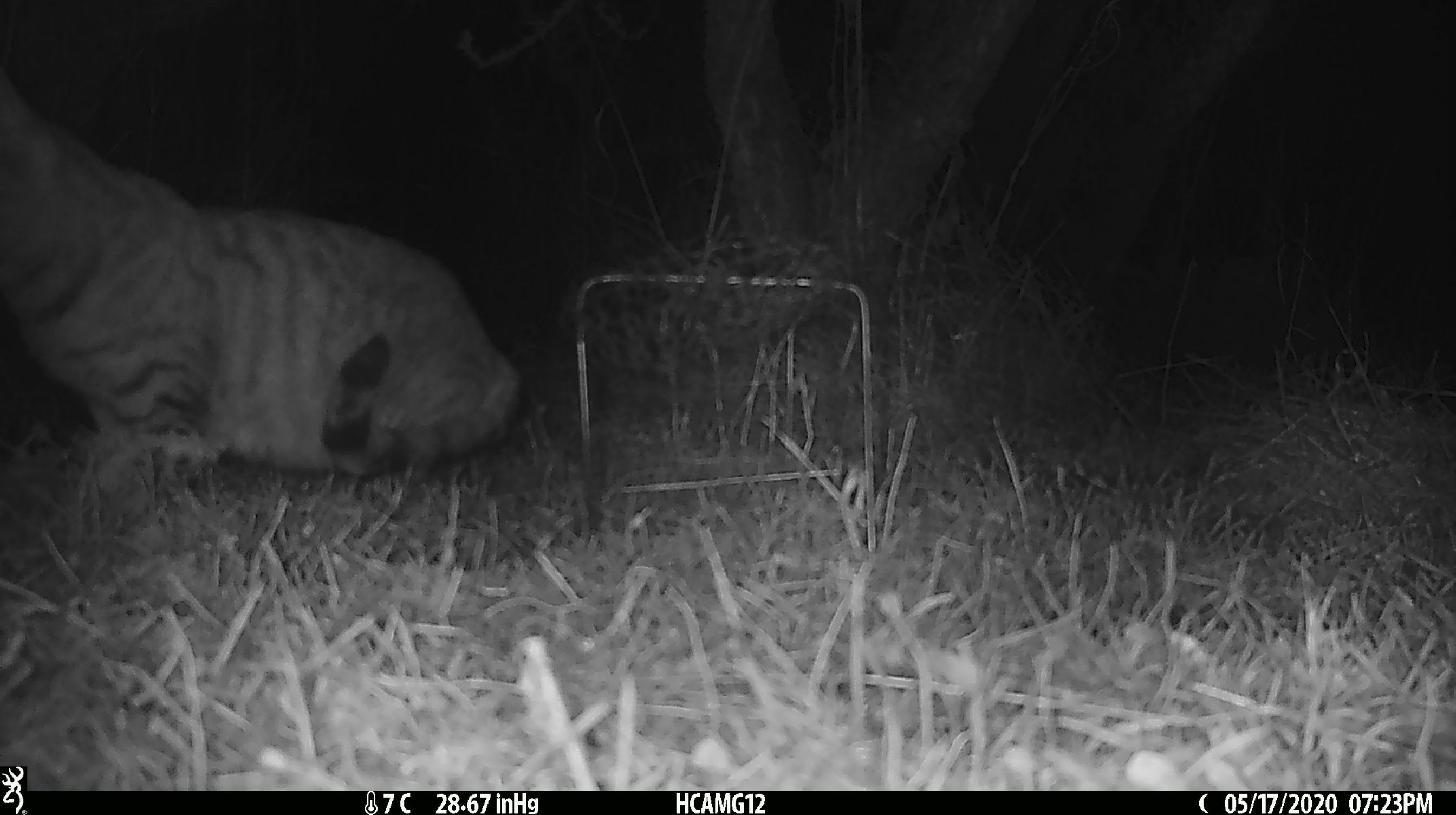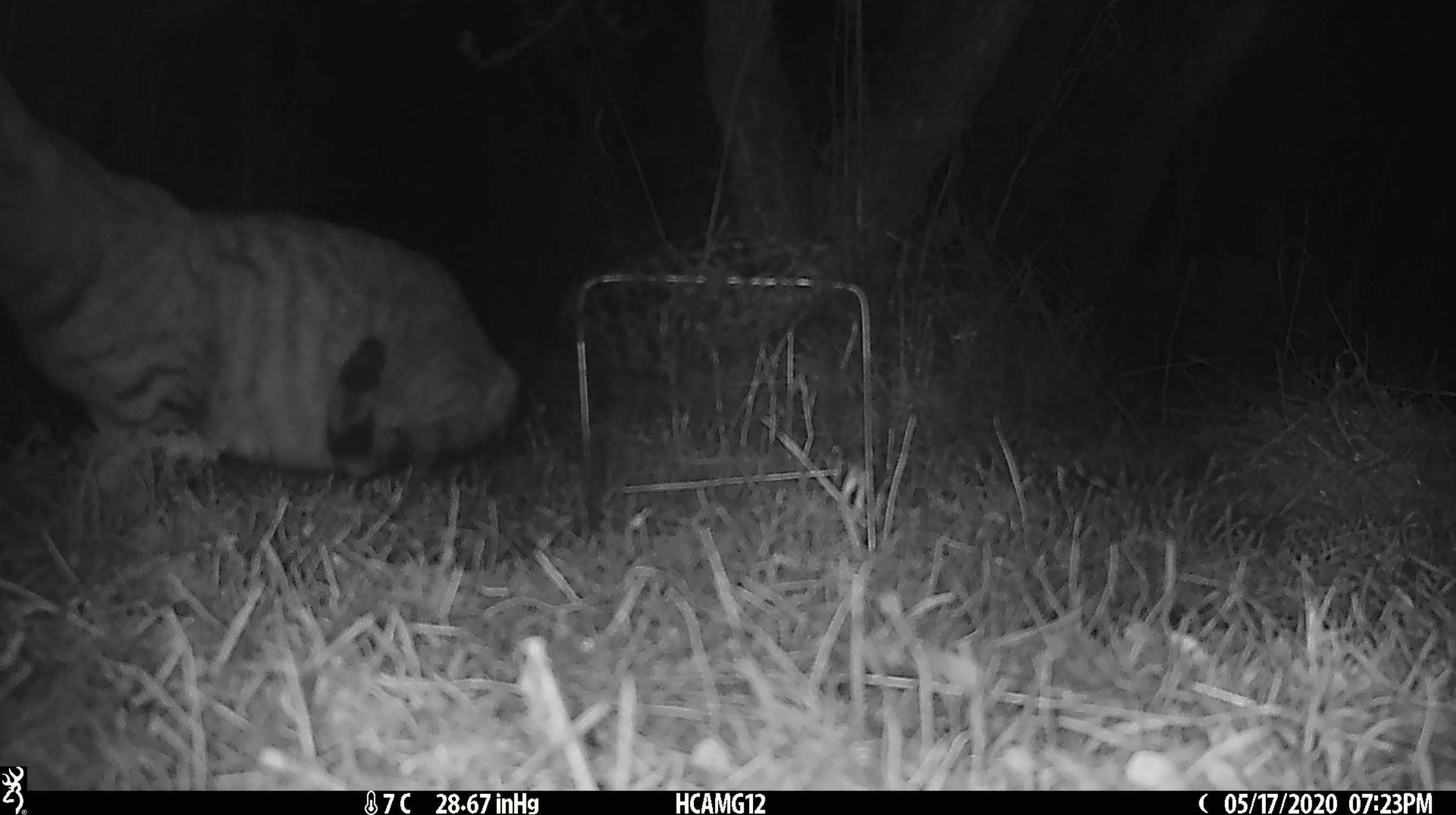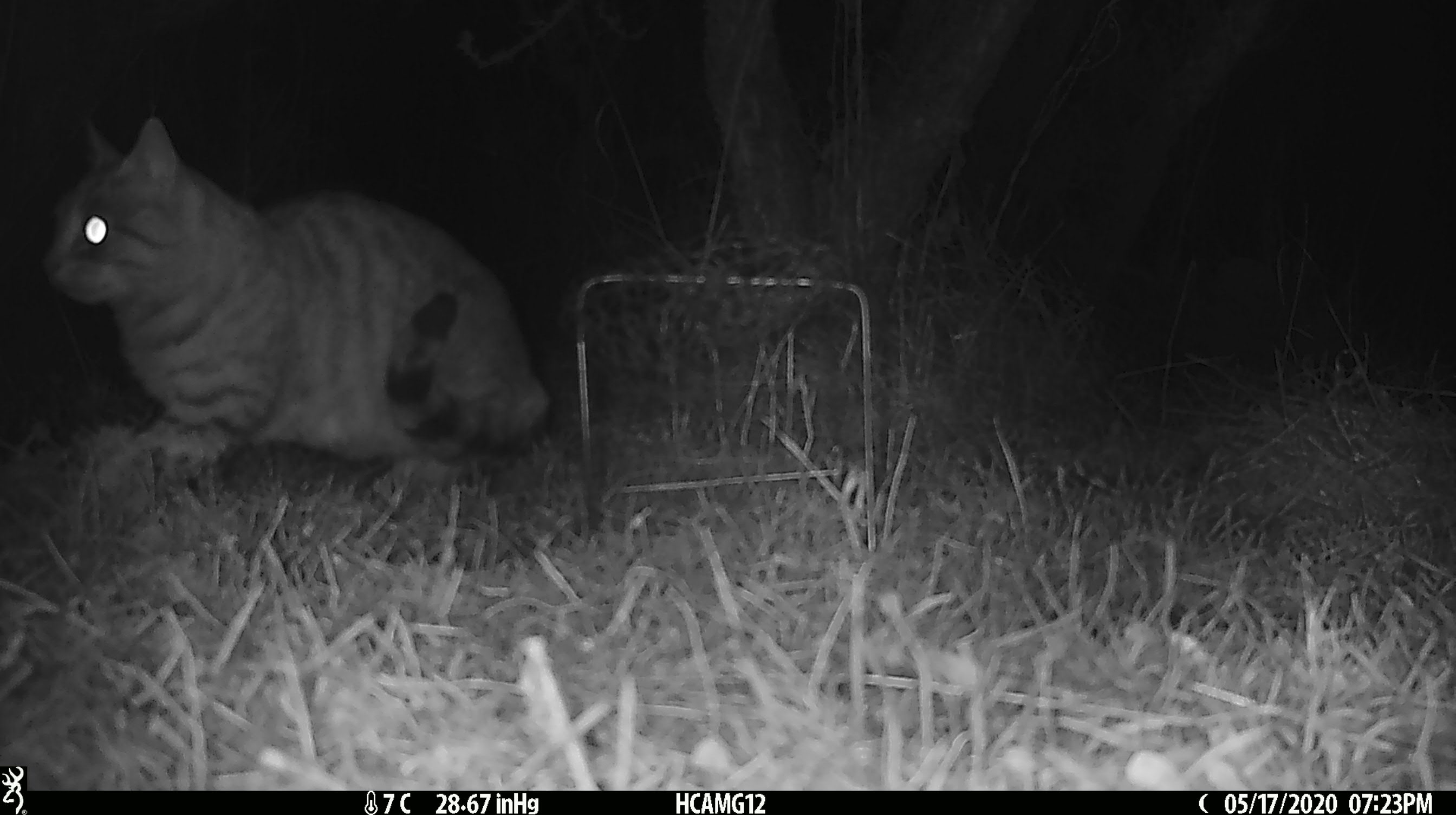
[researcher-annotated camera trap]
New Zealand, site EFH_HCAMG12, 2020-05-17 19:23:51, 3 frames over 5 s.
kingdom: Animalia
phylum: Chordata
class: Mammalia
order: Carnivora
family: Felidae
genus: Felis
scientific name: Felis catus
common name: domestic cat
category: cat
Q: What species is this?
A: Cat (domestic cat) (Felis catus).